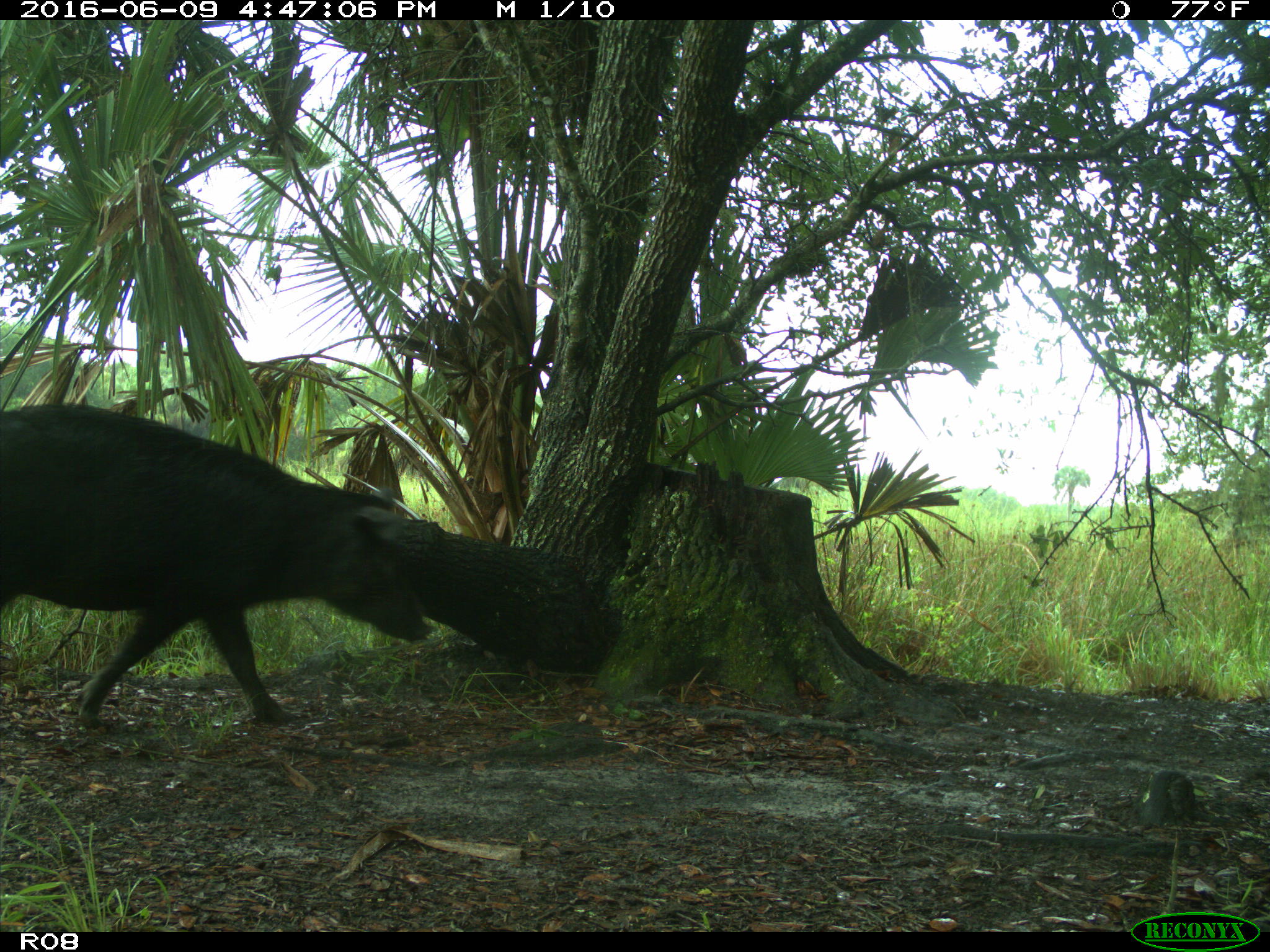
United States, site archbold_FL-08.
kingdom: Animalia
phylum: Chordata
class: Mammalia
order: Artiodactyla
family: Suidae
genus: Sus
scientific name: Sus scrofa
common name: wild boar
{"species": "Sus scrofa (wild boar)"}